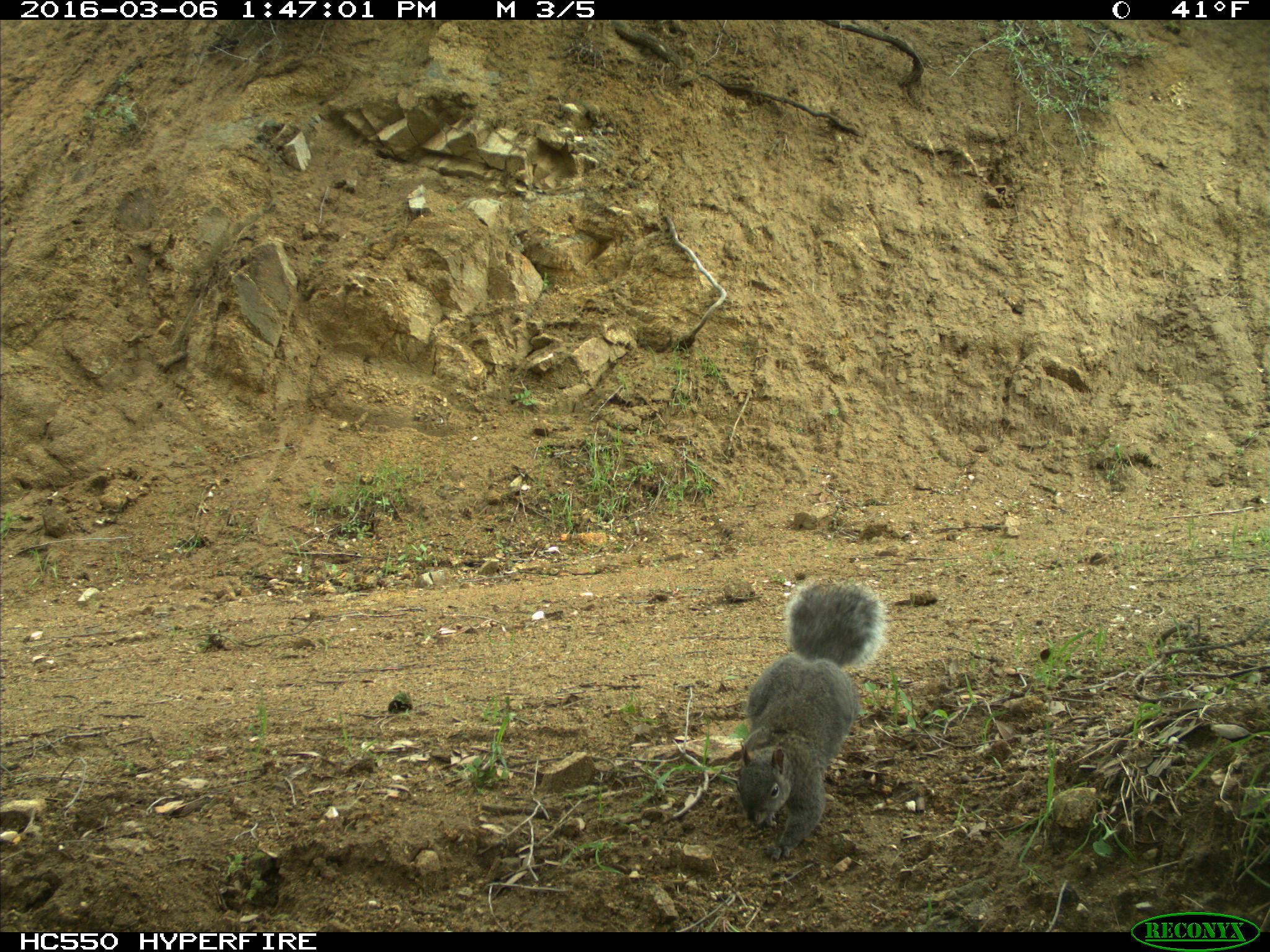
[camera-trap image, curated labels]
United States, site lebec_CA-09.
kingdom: Animalia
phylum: Chordata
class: Mammalia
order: Rodentia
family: Sciuridae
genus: Sciurus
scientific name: Sciurus carolinensis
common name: eastern gray squirrel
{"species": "Sciurus carolinensis (eastern gray squirrel)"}